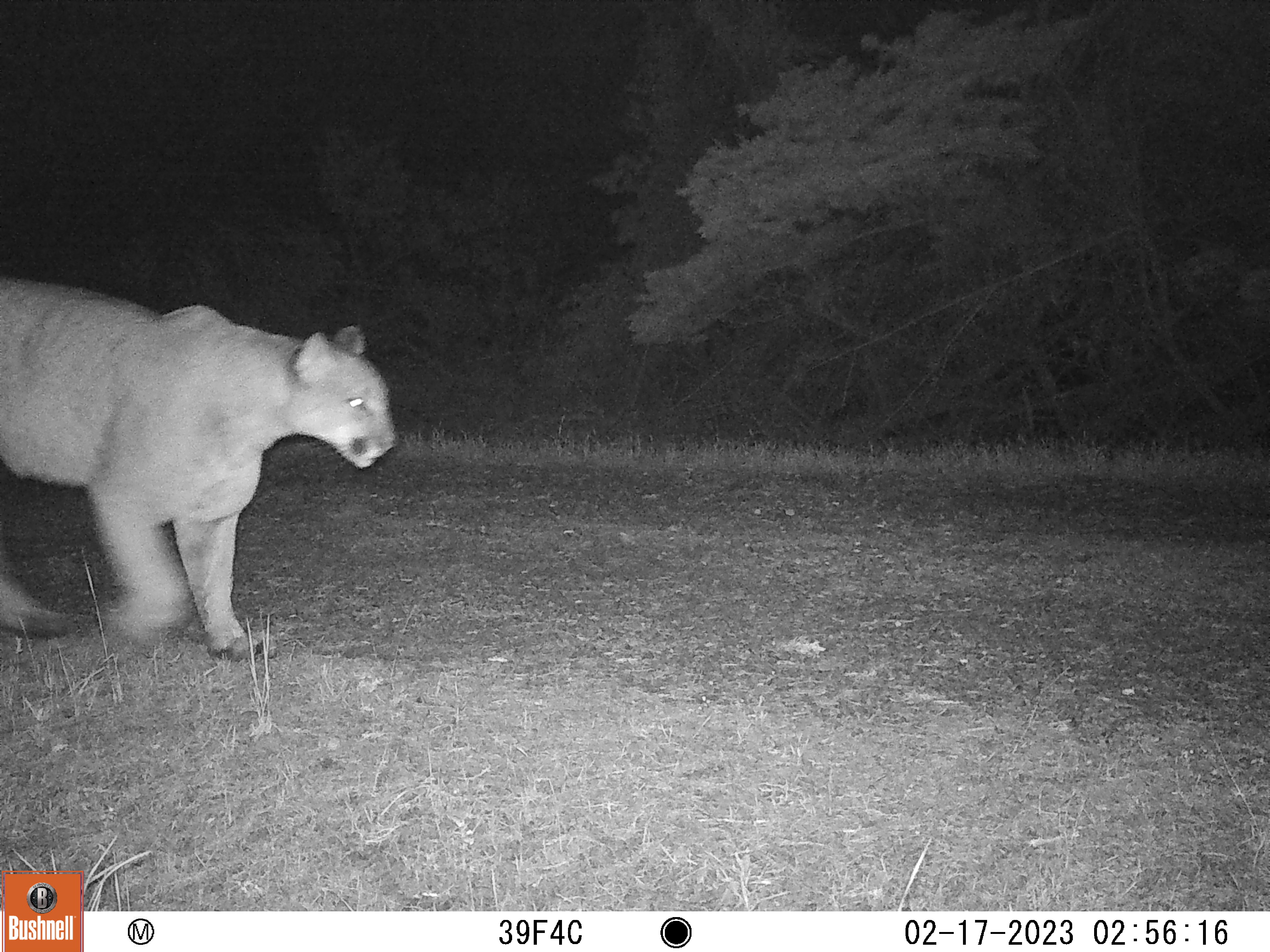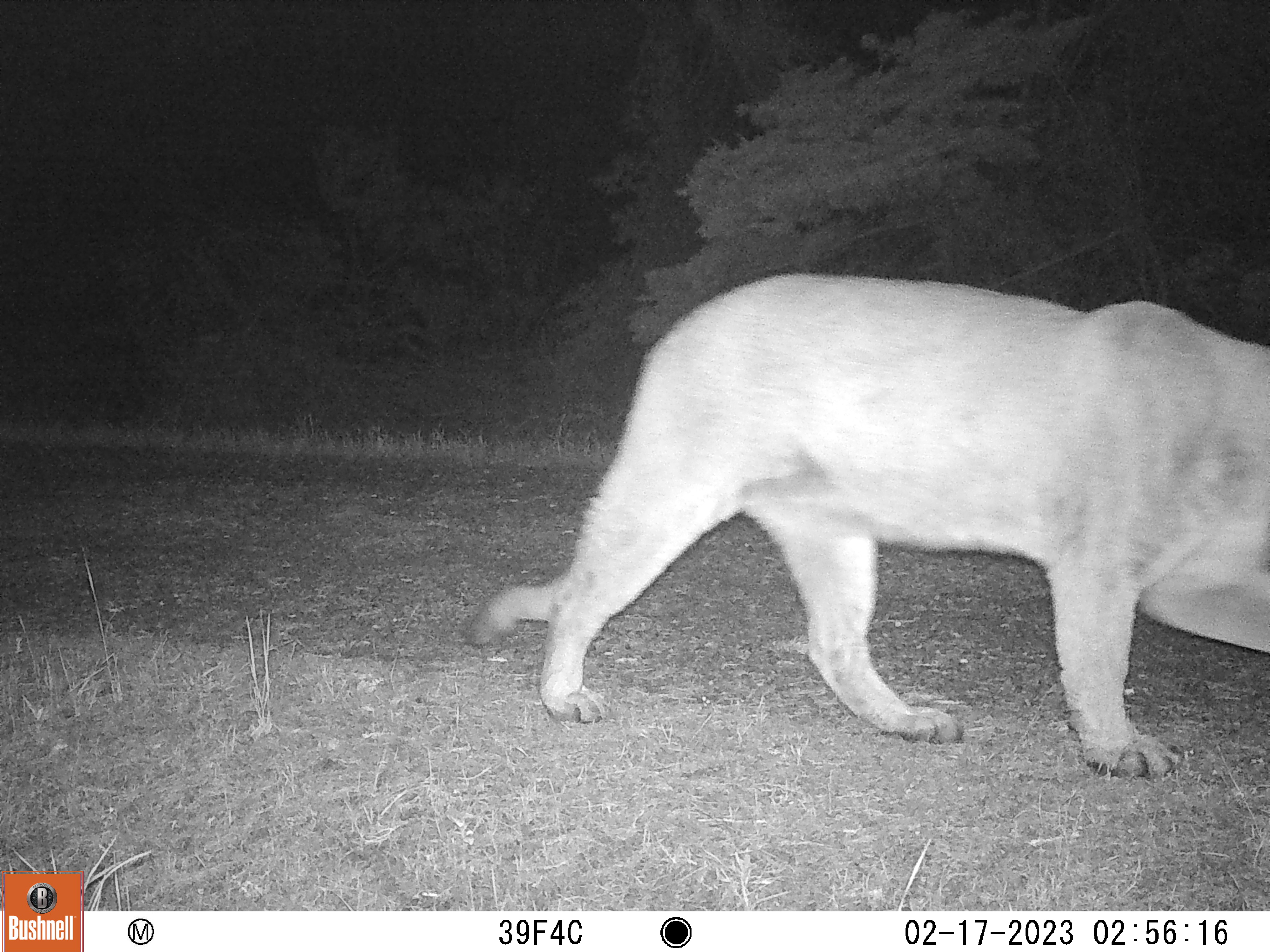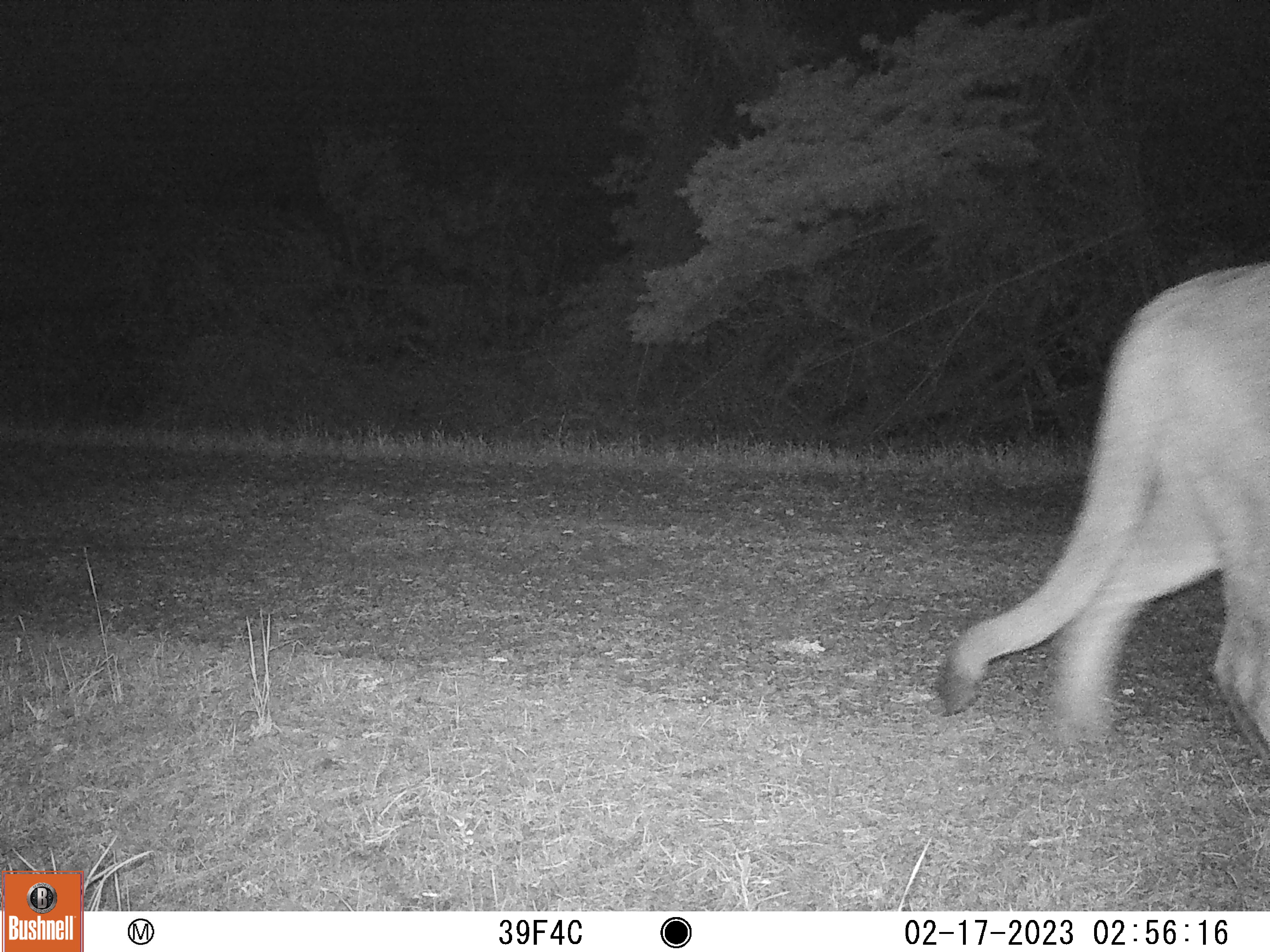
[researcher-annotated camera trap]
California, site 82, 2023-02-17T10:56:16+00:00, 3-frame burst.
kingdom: Animalia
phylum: Chordata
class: Mammalia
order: Carnivora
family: Felidae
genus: Puma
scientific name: Puma concolor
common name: puma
Puma (Puma concolor).